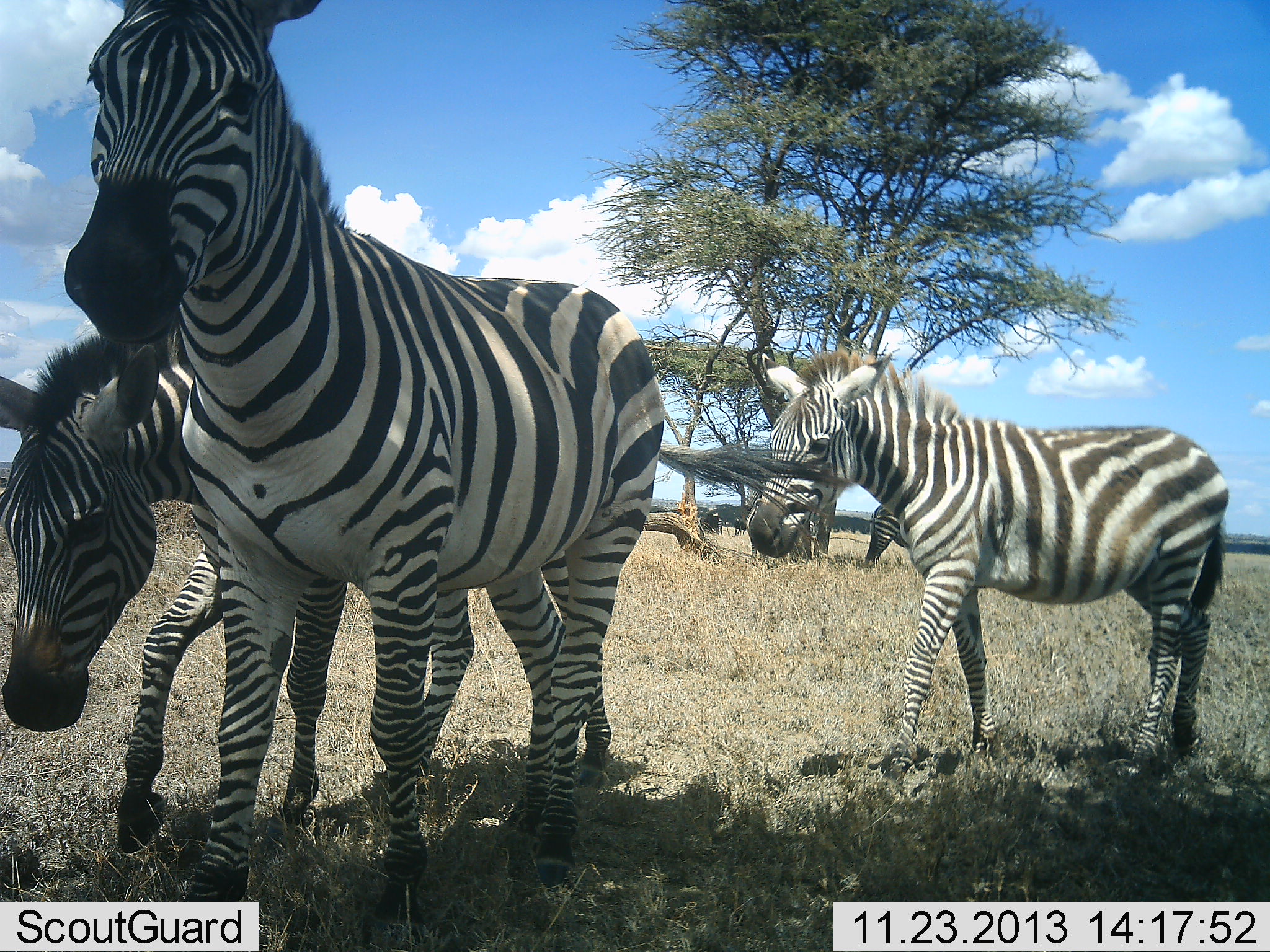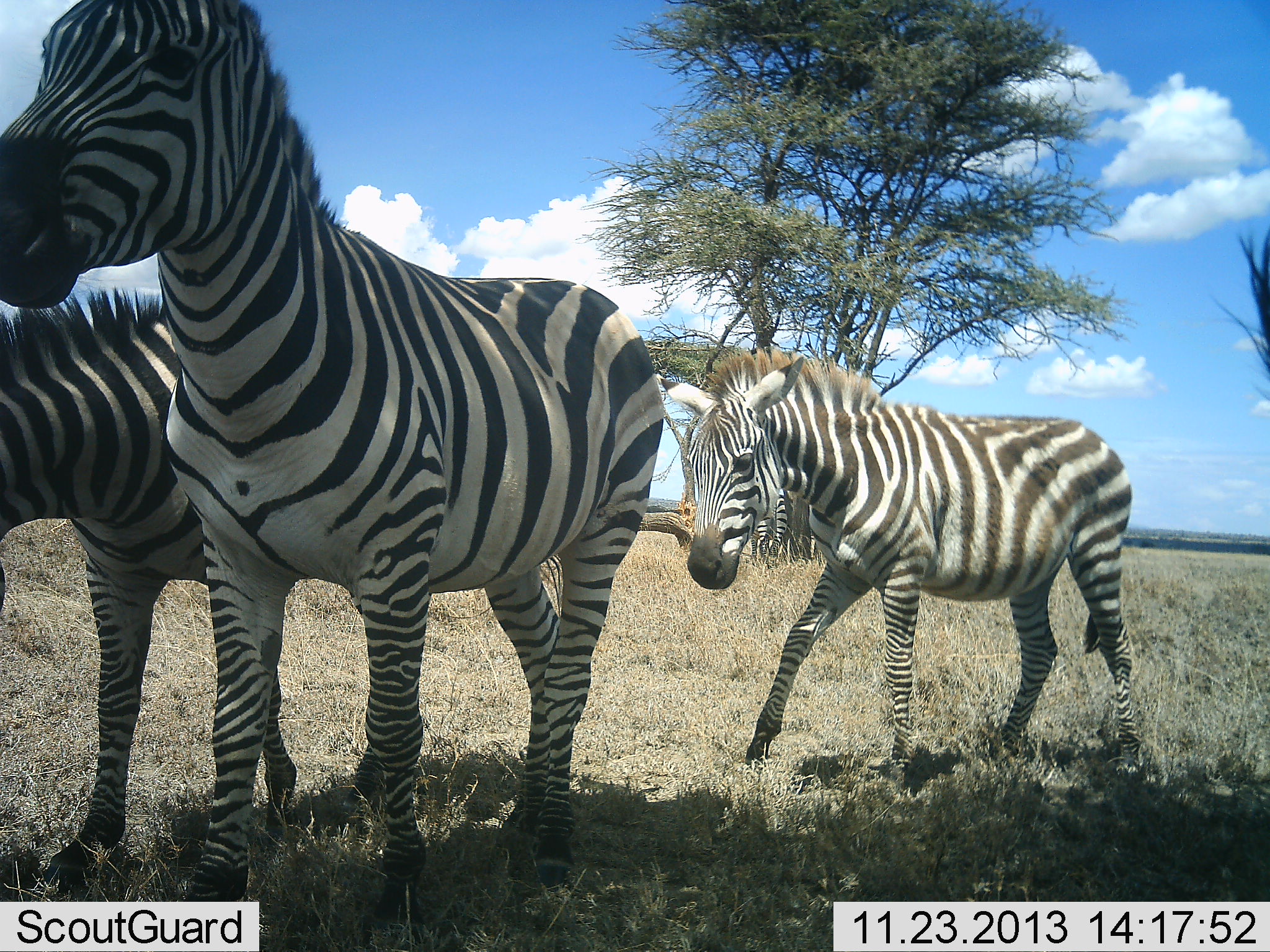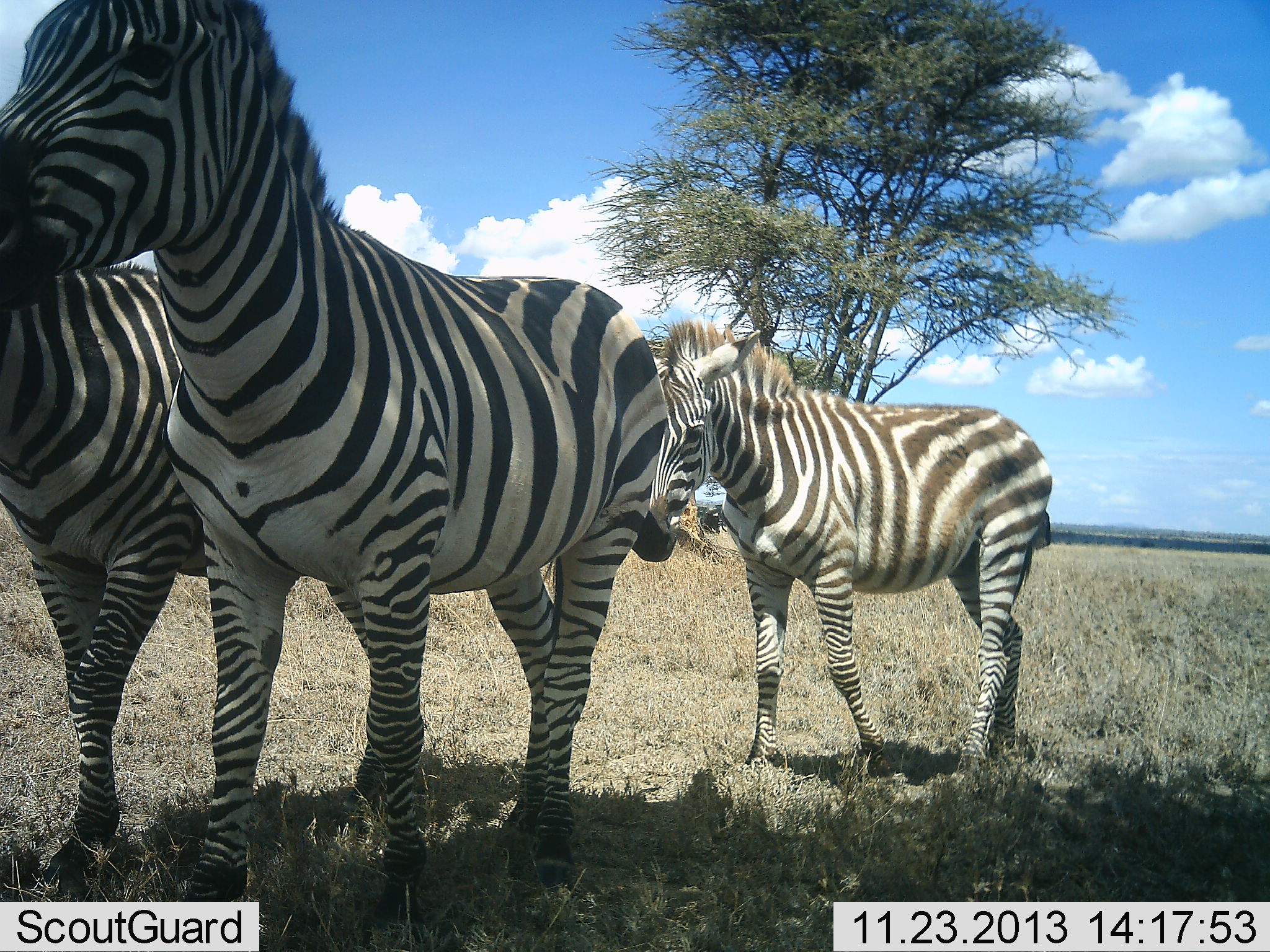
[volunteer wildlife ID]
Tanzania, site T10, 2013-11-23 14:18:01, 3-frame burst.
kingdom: Animalia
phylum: Chordata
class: Mammalia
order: Perissodactyla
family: Equidae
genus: Equus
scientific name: Equus quagga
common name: plains zebra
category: zebra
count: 4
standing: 50%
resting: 10%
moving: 90%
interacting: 0%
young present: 10%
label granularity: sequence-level